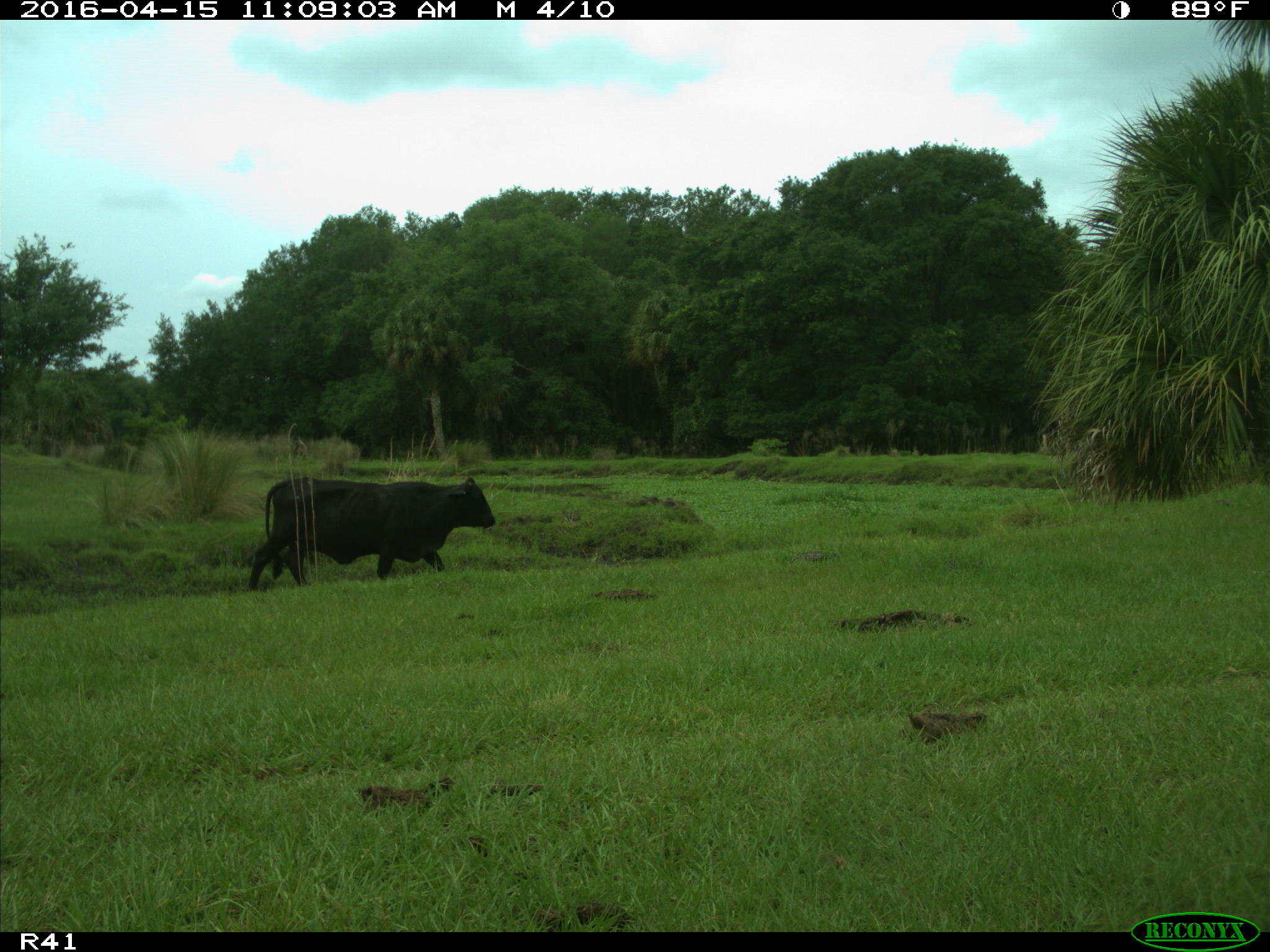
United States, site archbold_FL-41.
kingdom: Animalia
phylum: Chordata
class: Mammalia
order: Artiodactyla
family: Bovidae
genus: Bos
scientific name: Bos taurus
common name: domestic cow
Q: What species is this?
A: Bos taurus (domestic cow).